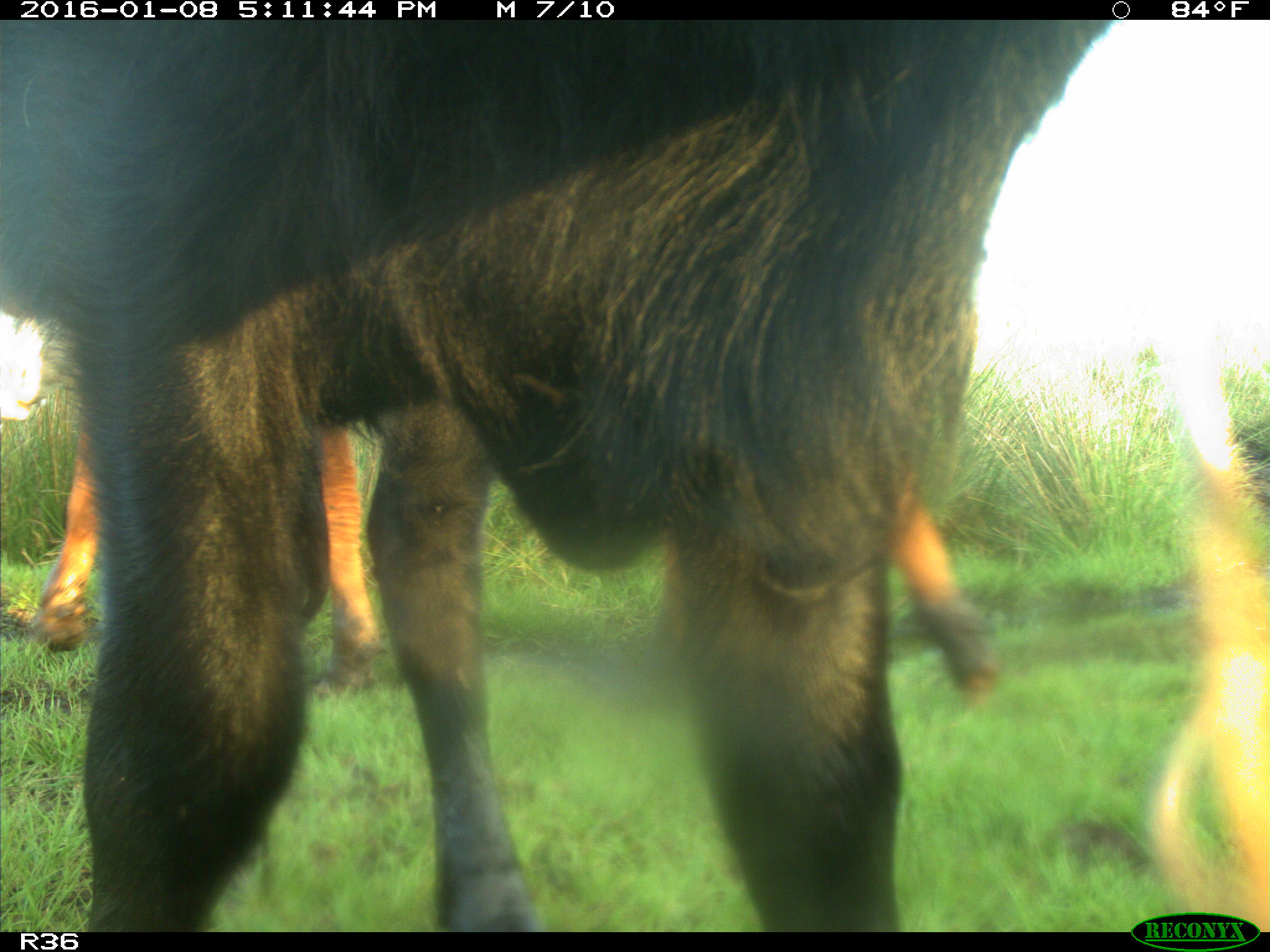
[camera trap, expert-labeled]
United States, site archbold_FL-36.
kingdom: Animalia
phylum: Chordata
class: Mammalia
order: Artiodactyla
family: Bovidae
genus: Bos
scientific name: Bos taurus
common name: domestic cow